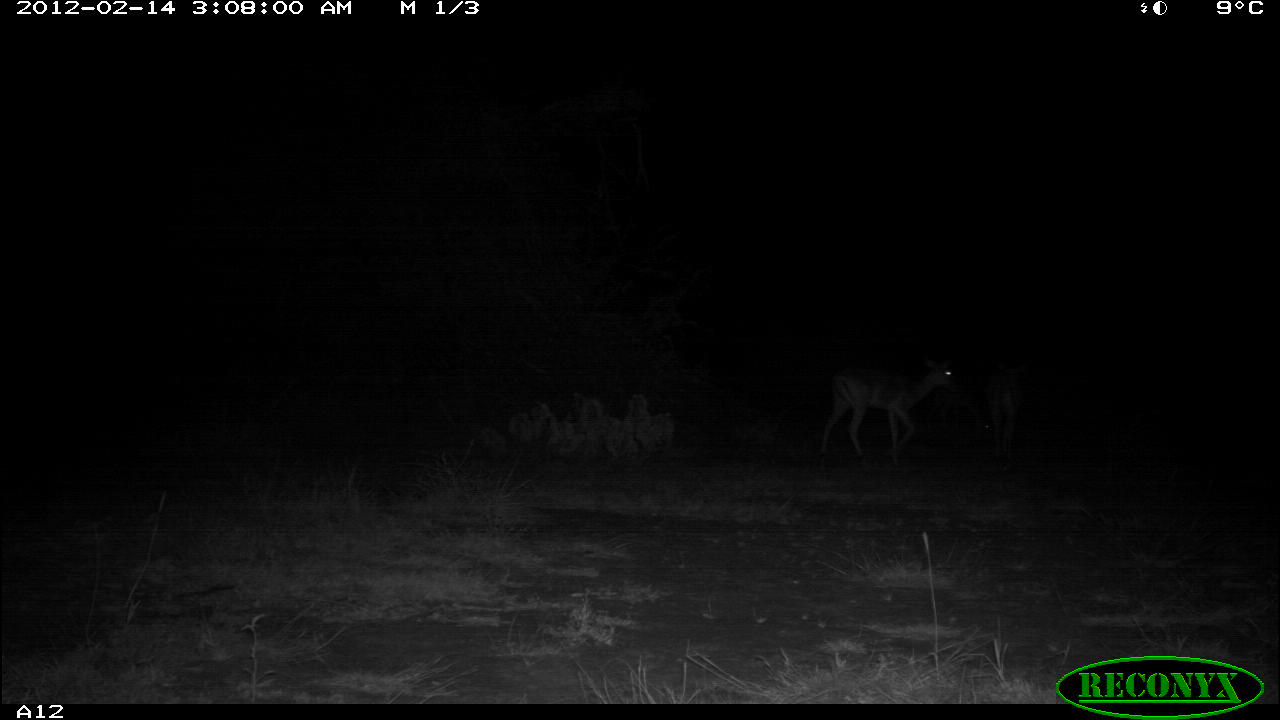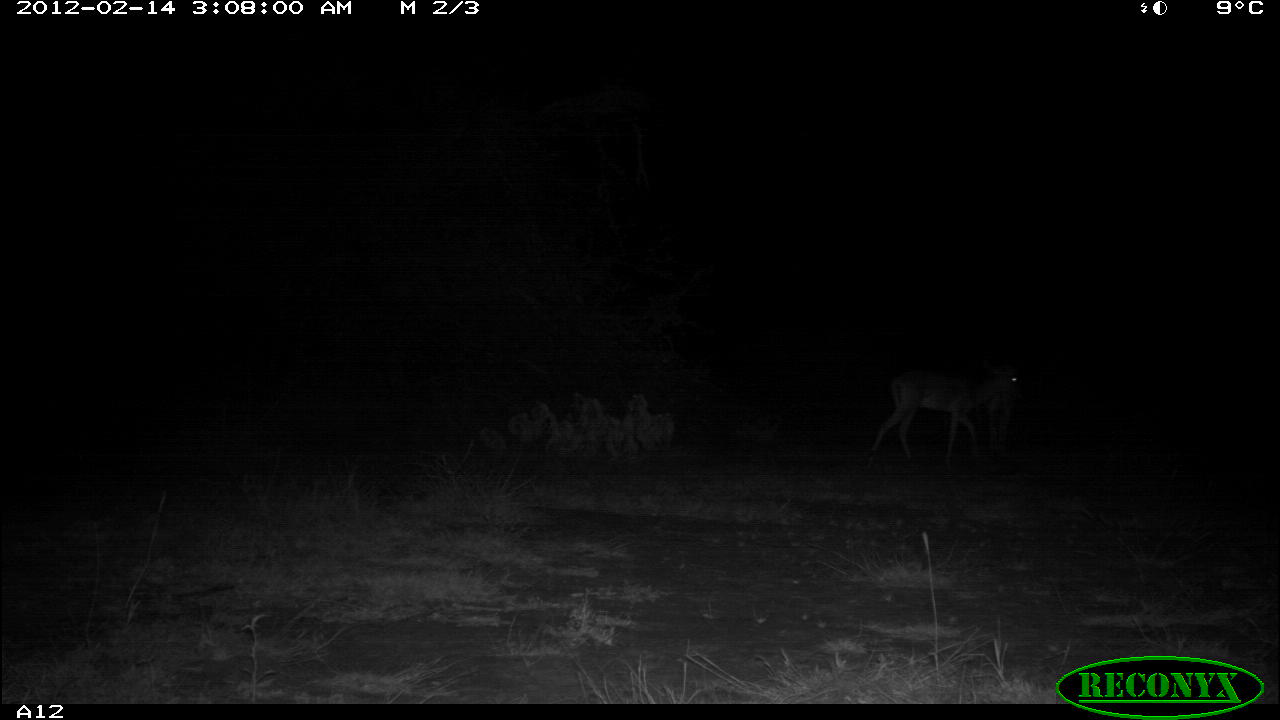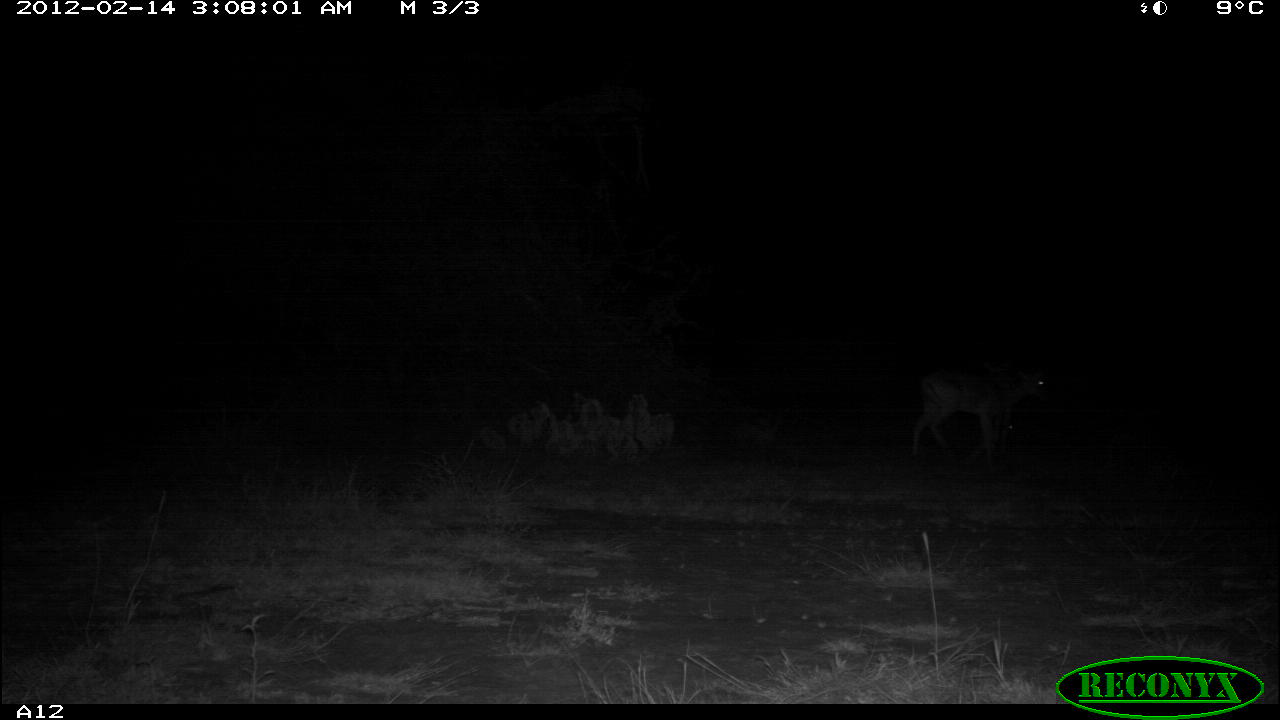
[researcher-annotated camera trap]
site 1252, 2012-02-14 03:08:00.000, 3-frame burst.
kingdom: Animalia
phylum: Chordata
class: Mammalia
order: Artiodactyla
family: Bovidae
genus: Aepyceros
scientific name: Aepyceros melampus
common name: impala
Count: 1.